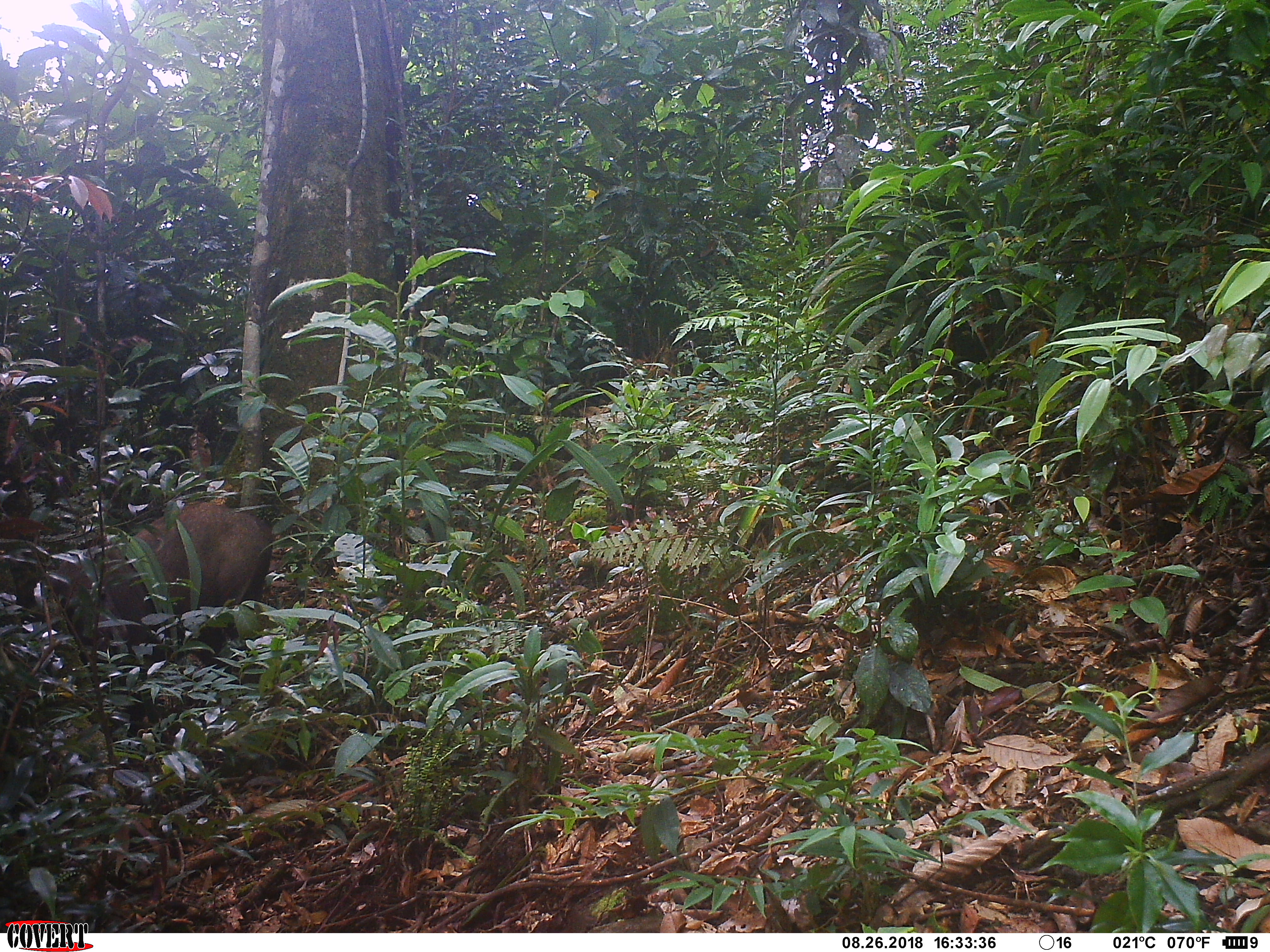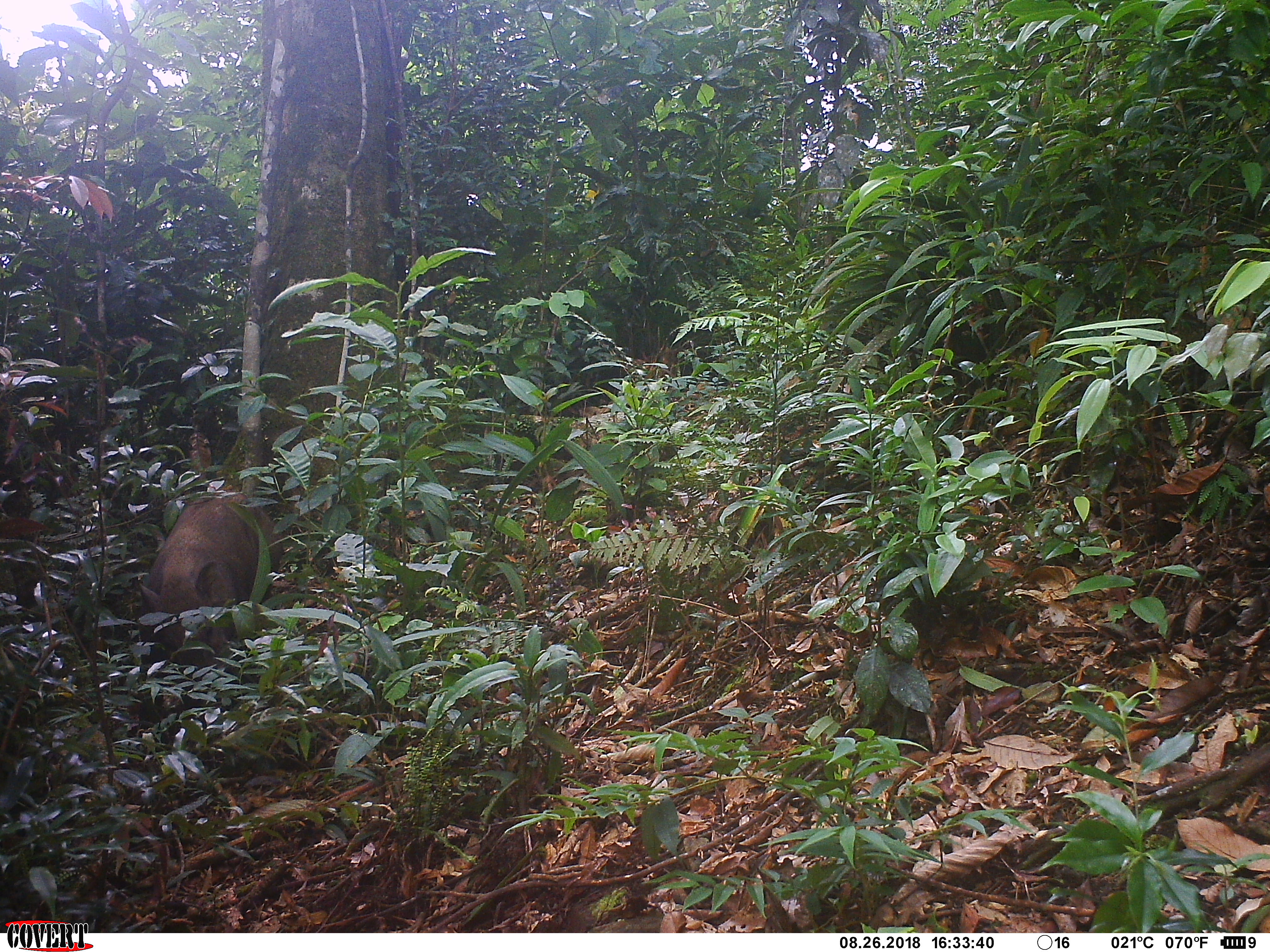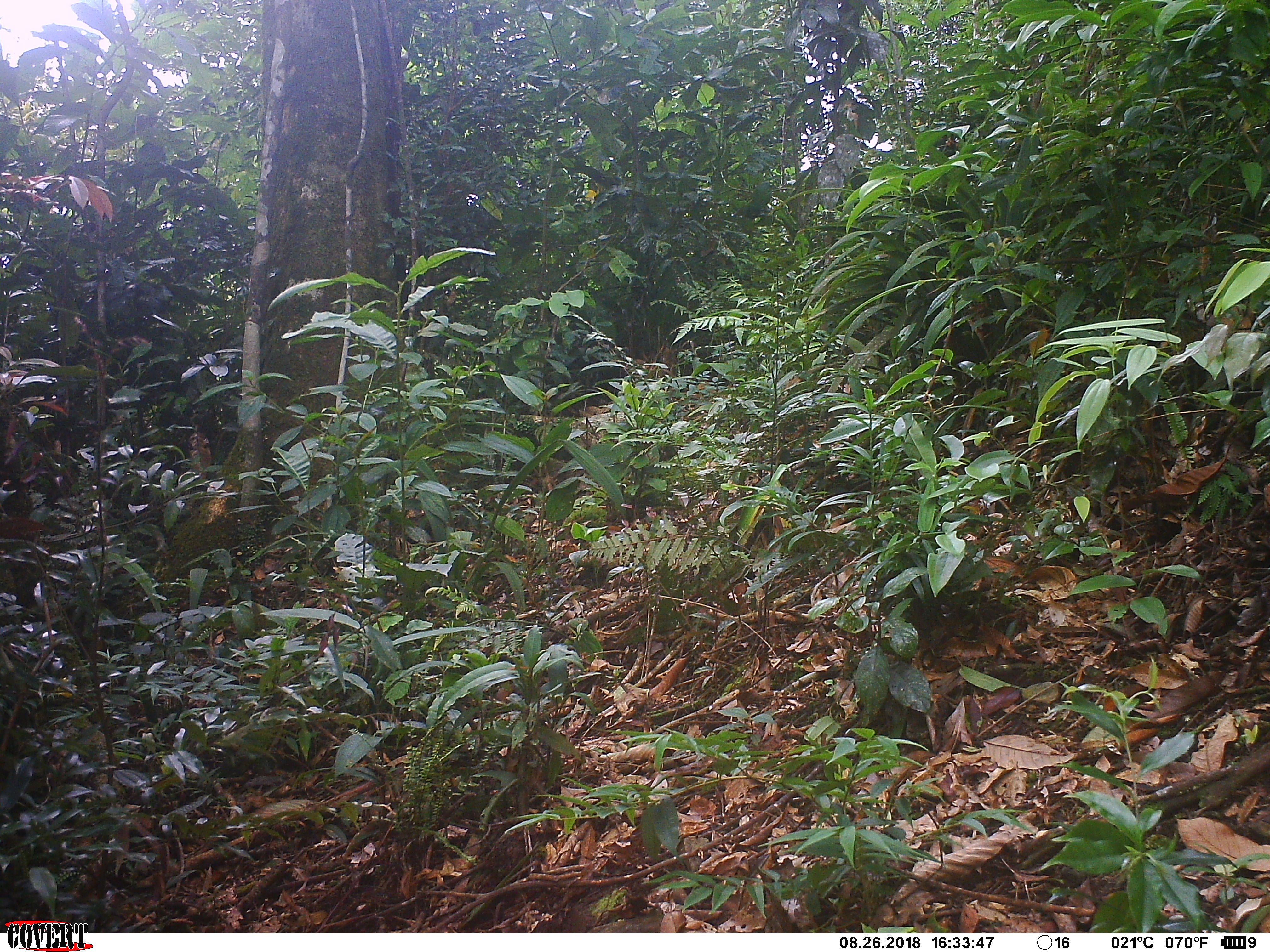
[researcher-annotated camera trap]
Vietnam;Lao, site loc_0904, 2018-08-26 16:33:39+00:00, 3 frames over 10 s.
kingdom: Animalia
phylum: Chordata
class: Mammalia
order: Artiodactyla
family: Suidae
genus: Sus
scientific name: Sus scrofa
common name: eurasian wild pig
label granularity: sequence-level